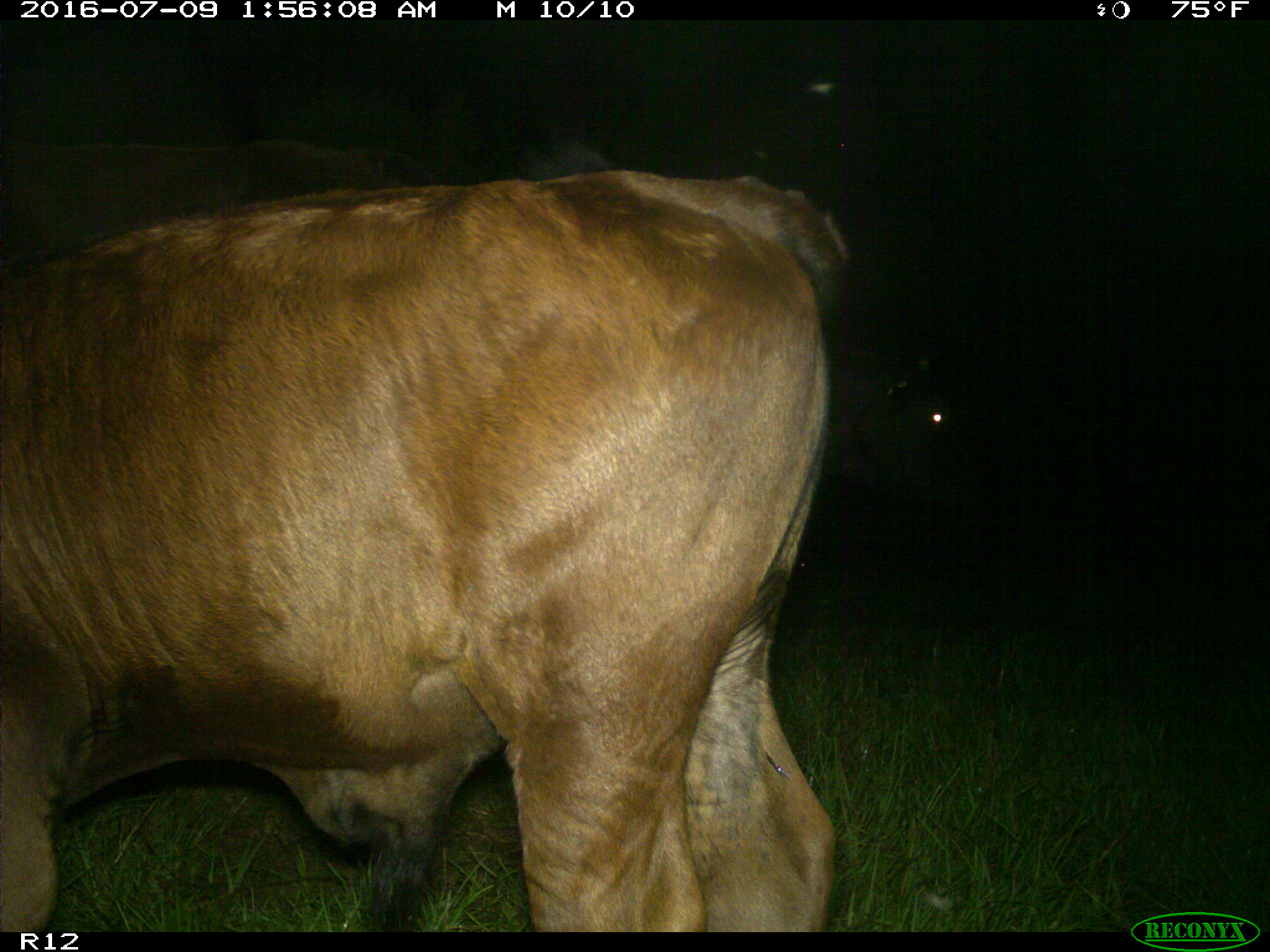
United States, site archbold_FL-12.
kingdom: Animalia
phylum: Chordata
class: Mammalia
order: Artiodactyla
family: Bovidae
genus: Bos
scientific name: Bos taurus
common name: domestic cow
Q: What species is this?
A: Bos taurus (domestic cow).